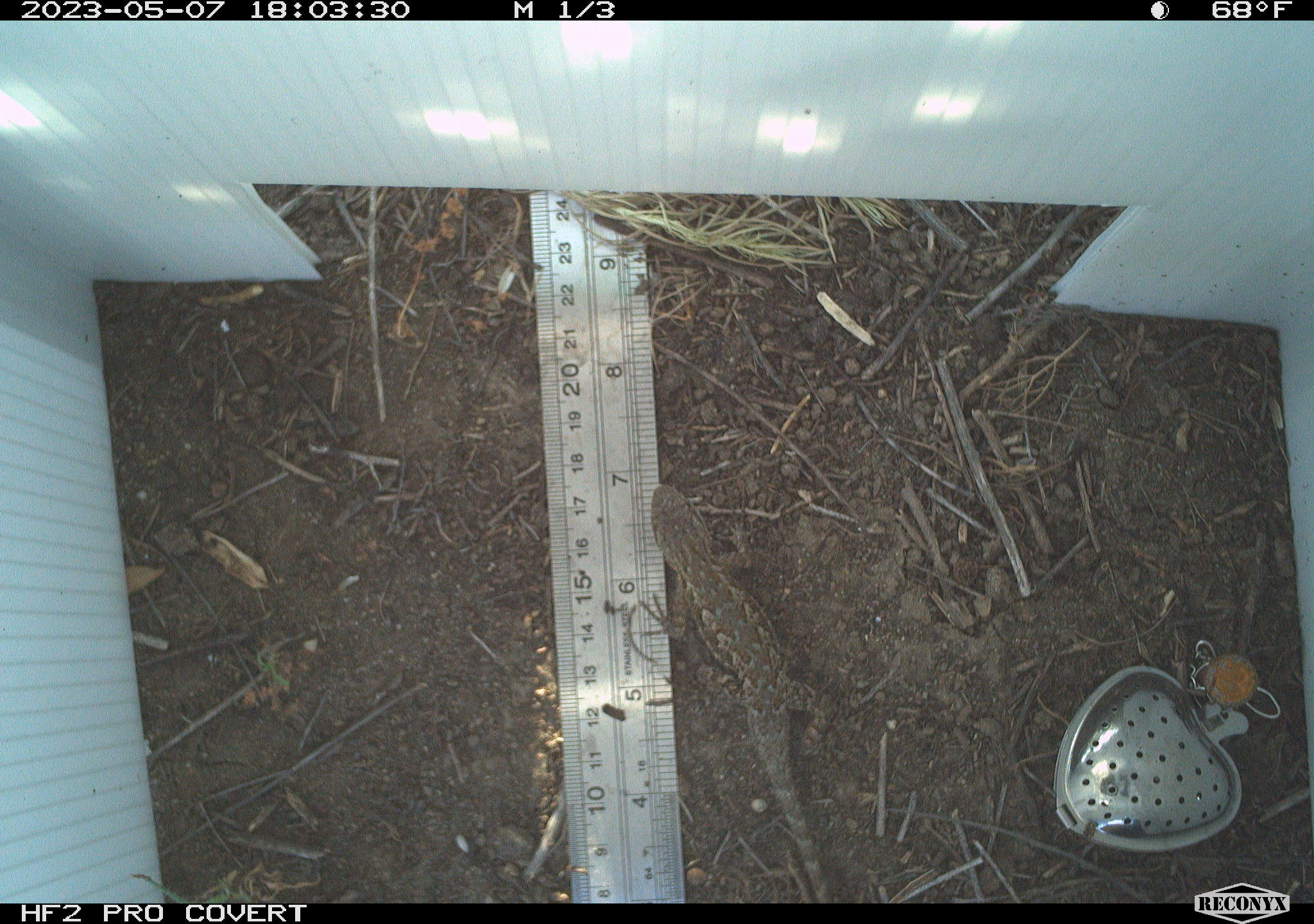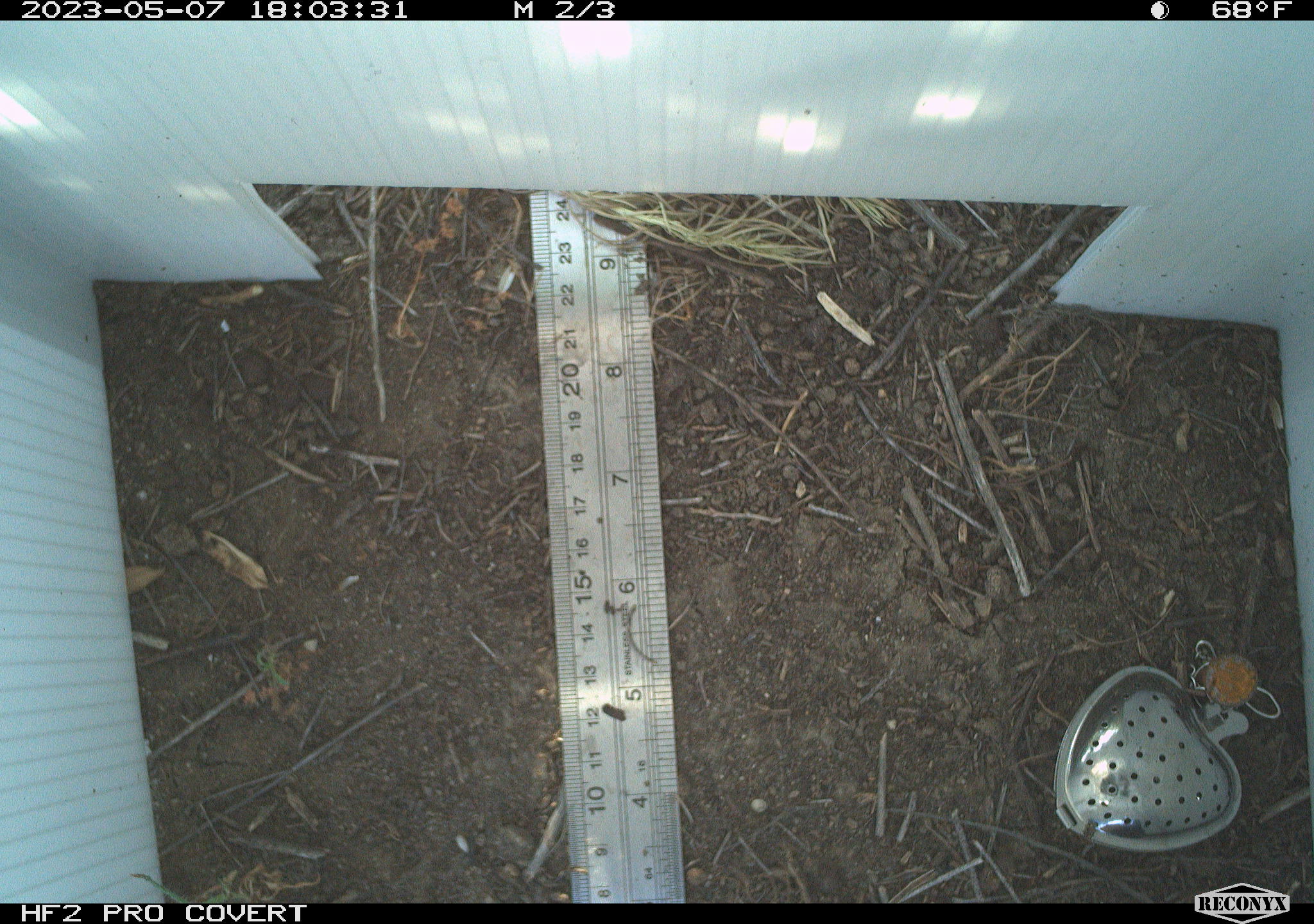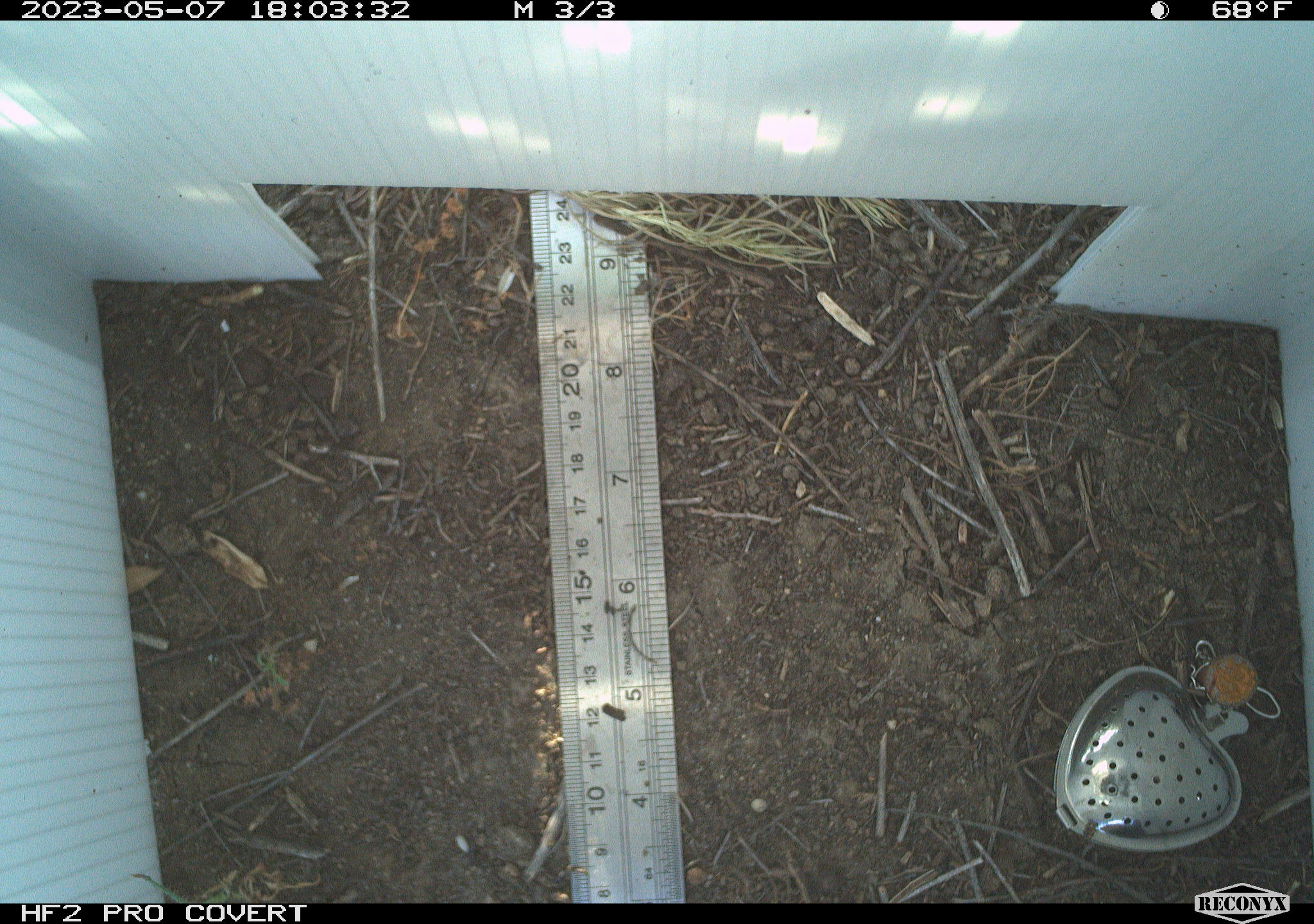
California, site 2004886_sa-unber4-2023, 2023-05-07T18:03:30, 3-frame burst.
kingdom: Animalia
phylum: Chordata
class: Reptilia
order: Squamata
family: Phrynosomatidae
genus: Sceloporus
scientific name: Sceloporus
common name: spiny lizards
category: sceloporus species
Sceloporus species (spiny lizards) (Sceloporus).